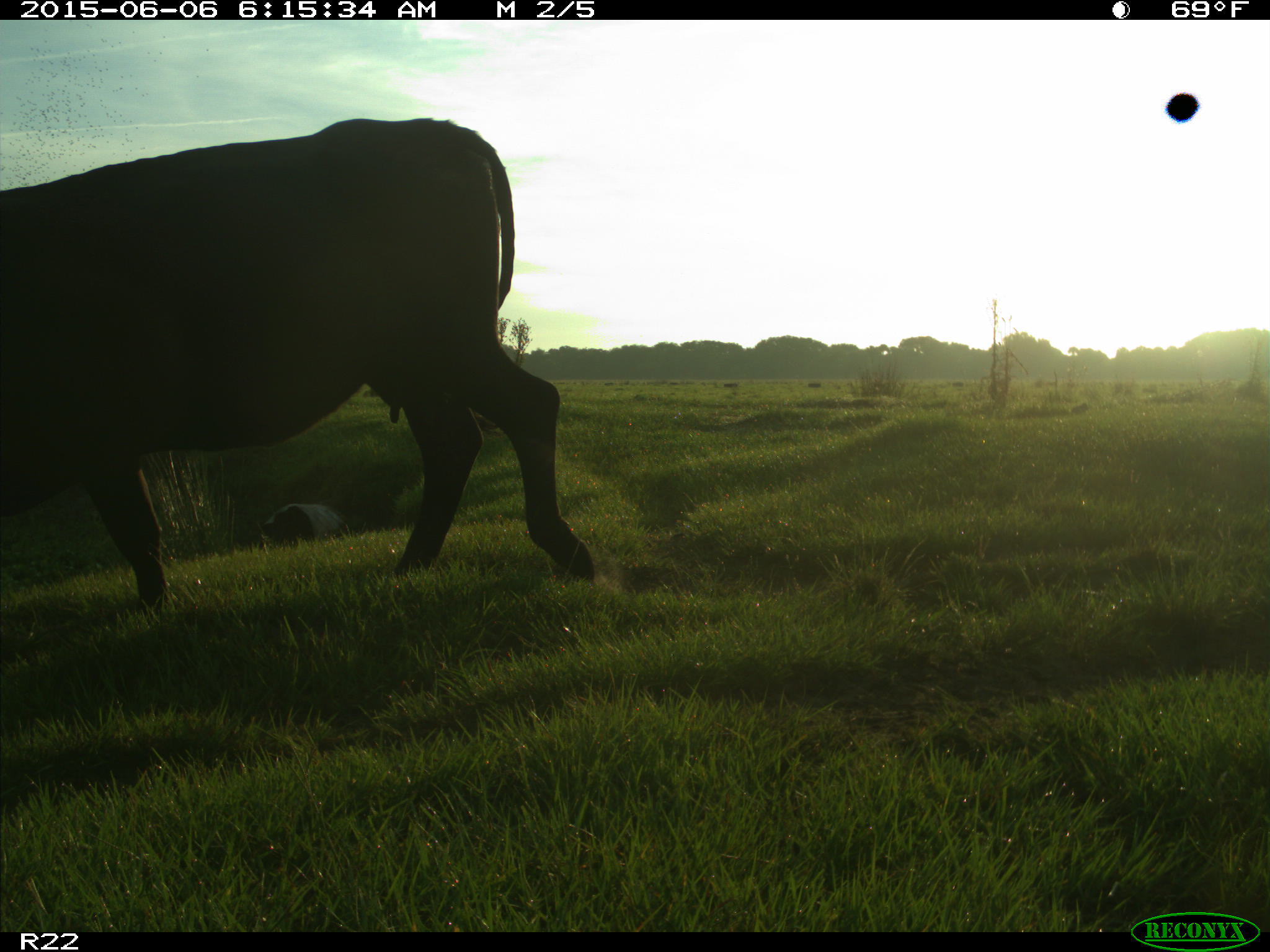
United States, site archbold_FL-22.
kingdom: Animalia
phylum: Chordata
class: Mammalia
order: Artiodactyla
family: Bovidae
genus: Bos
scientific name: Bos taurus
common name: domestic cow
Bos taurus (domestic cow).